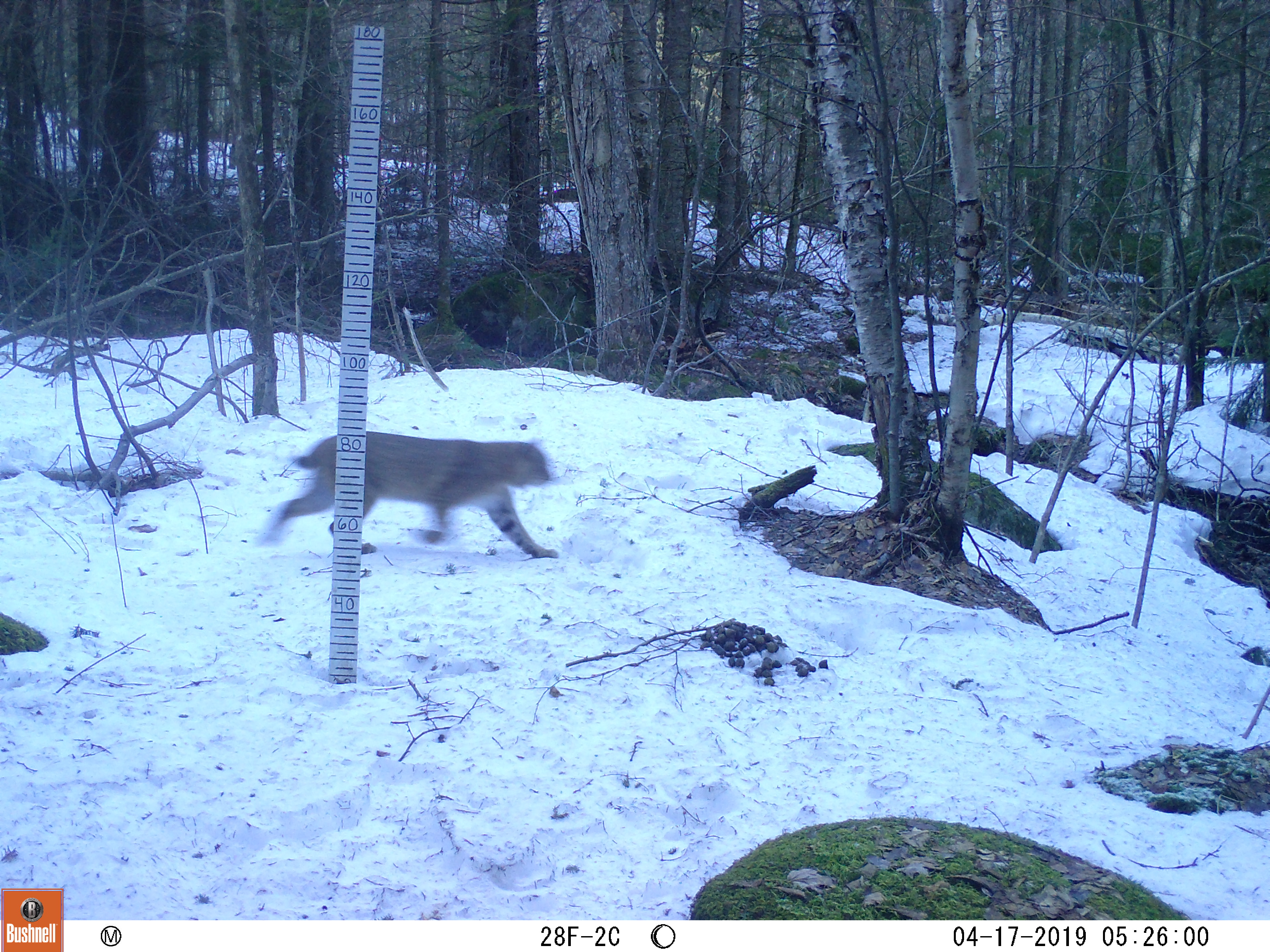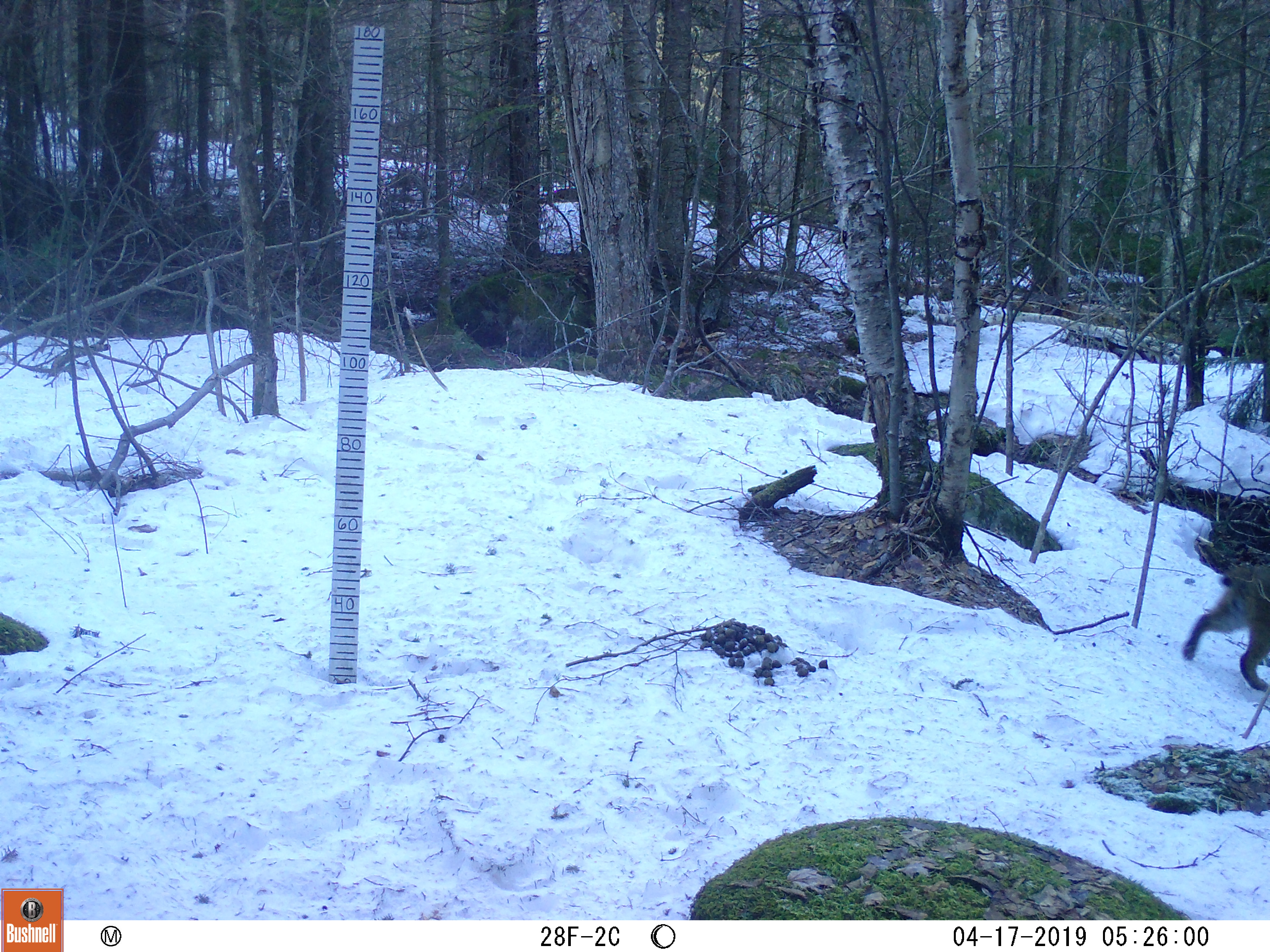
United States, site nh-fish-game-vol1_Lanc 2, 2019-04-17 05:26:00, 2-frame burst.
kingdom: Animalia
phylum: Chordata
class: Mammalia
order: Carnivora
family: Felidae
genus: Lynx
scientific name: Lynx rufus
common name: bobcat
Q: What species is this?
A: Bobcat (Lynx rufus).